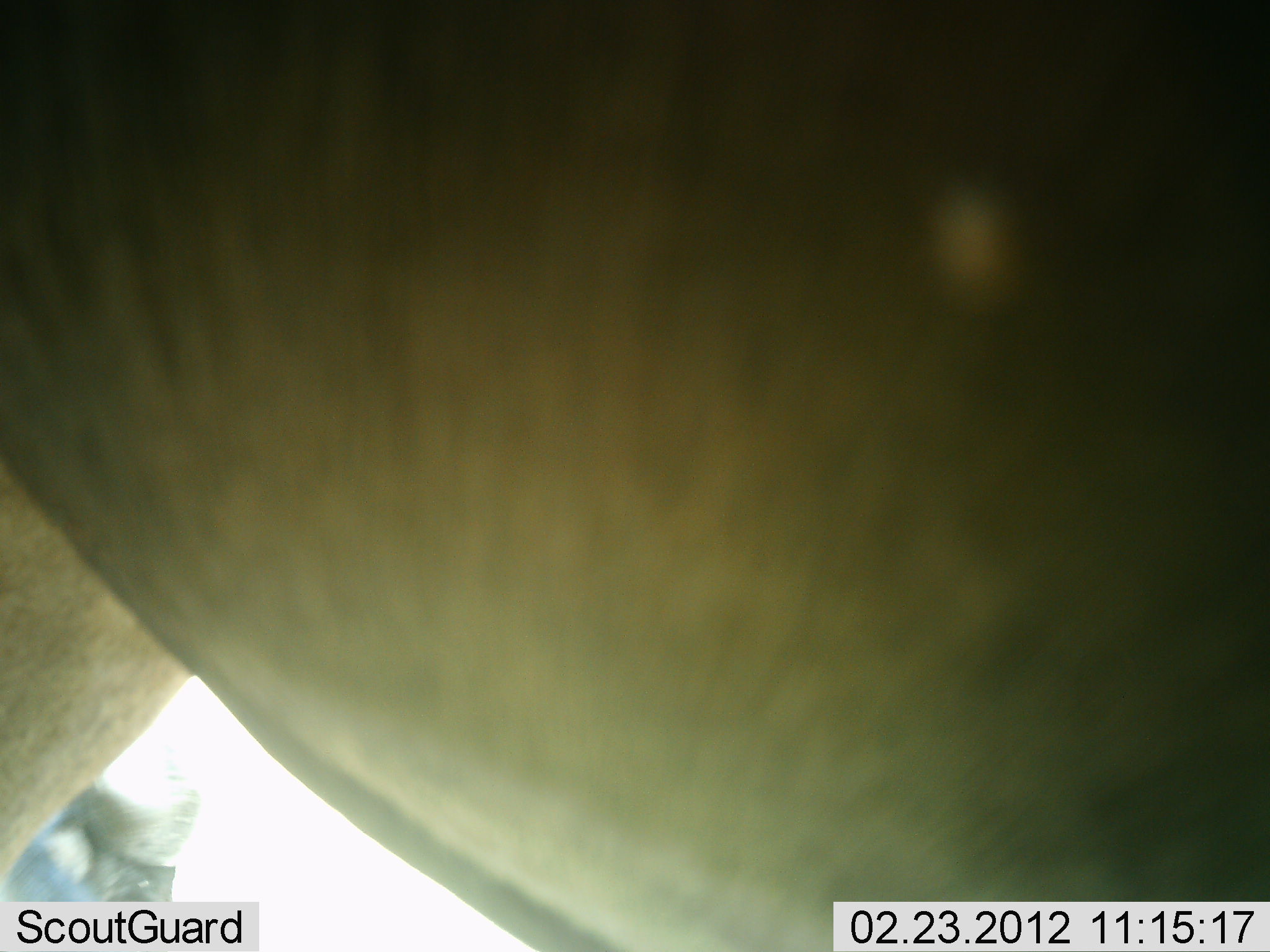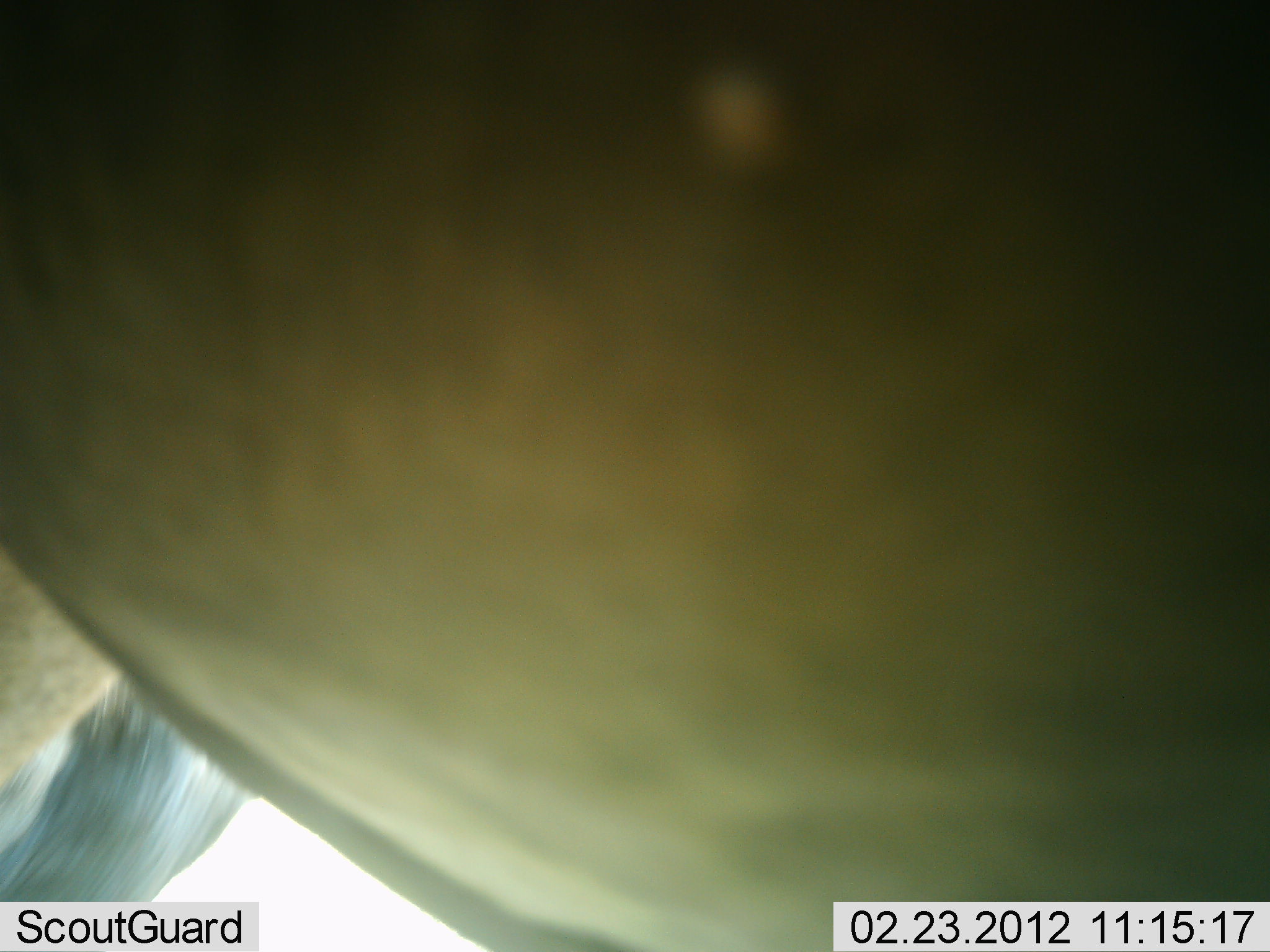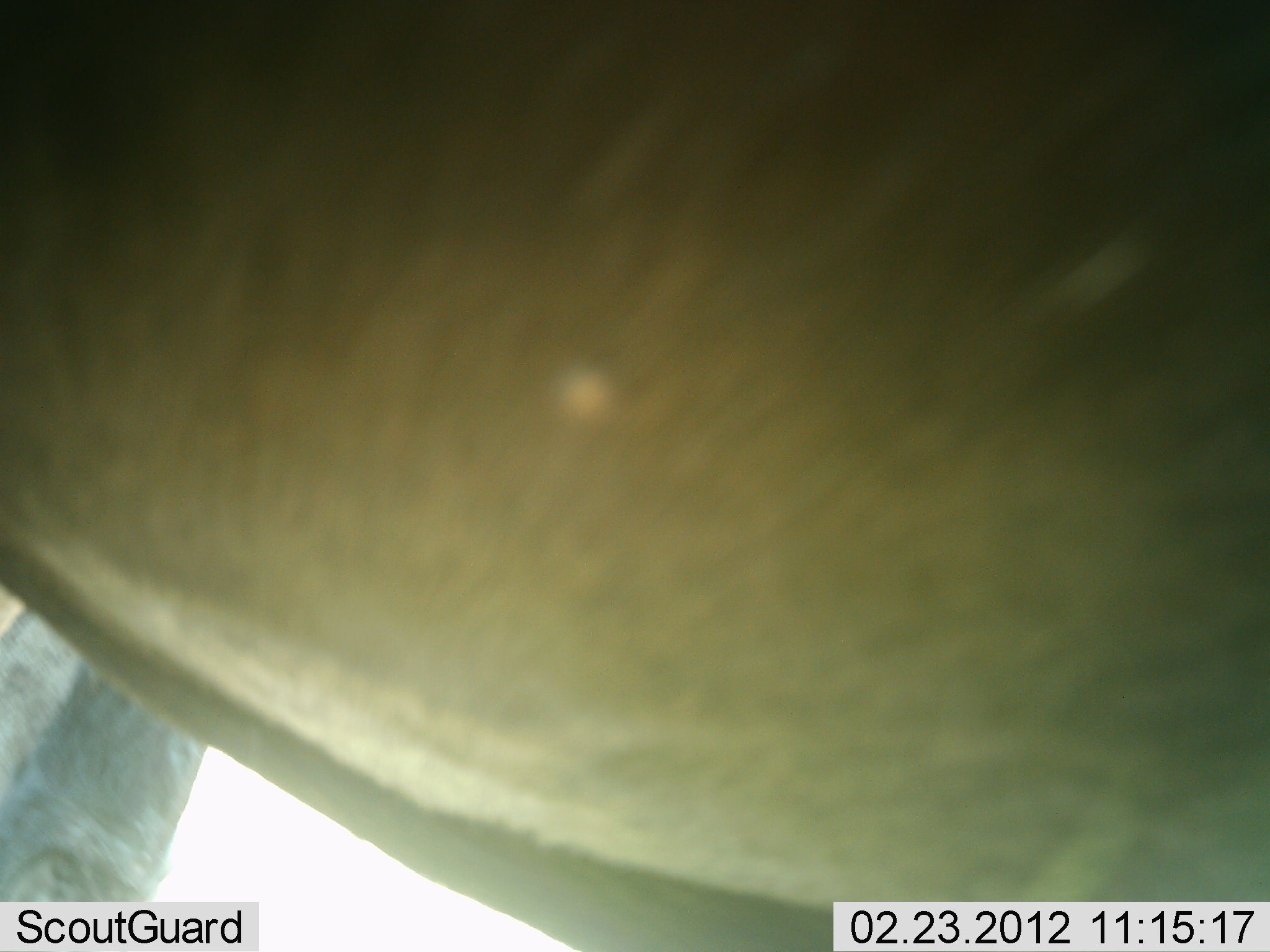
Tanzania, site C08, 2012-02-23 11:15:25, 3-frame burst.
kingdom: Animalia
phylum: Chordata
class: Mammalia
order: Artiodactyla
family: Bovidae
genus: Connochaetes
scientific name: Connochaetes taurinus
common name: blue wildebeest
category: wildebeest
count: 1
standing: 100%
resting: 6%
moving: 0%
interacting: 6%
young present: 0%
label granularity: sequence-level